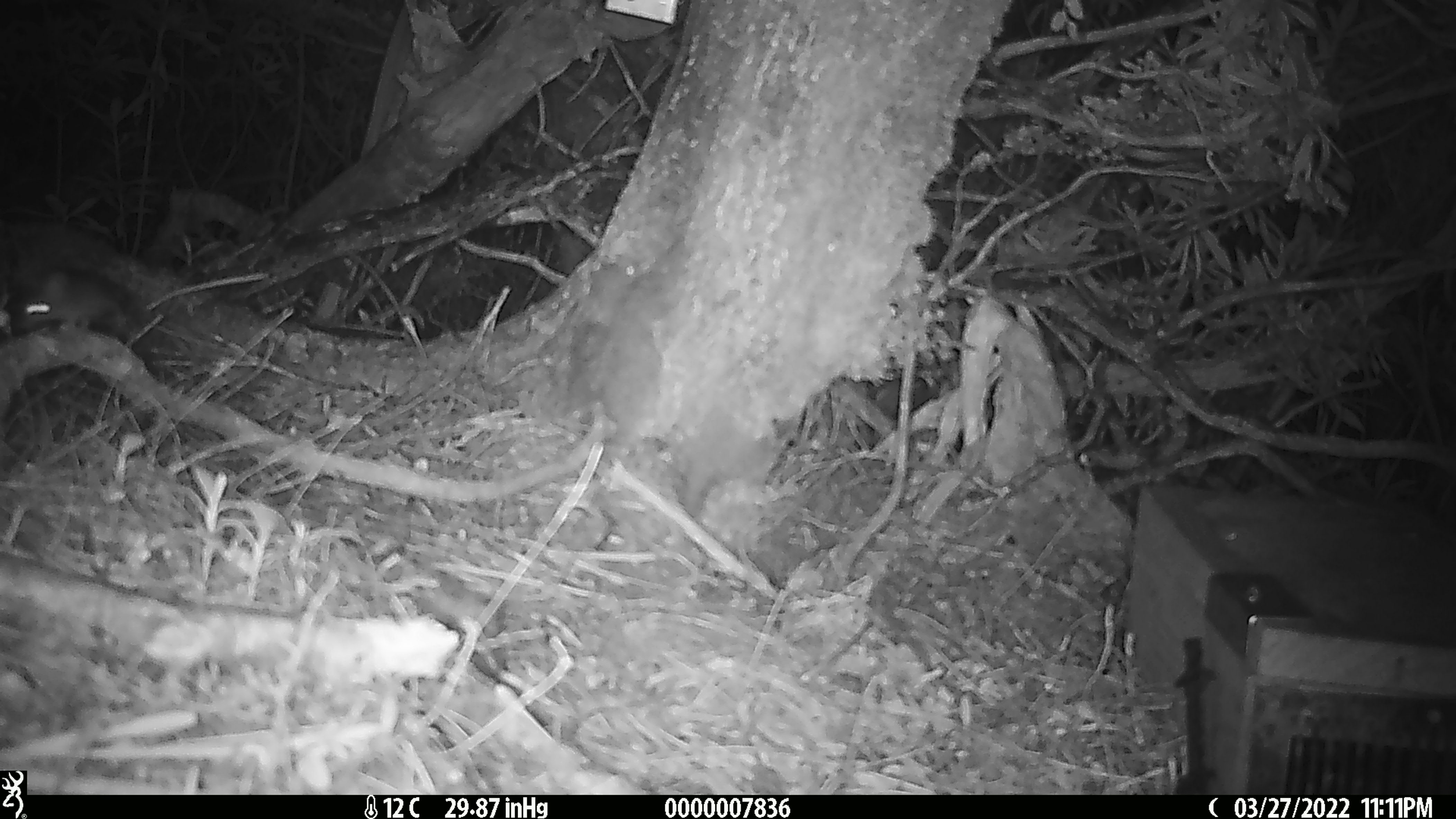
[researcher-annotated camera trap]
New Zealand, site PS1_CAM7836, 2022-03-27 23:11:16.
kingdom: Animalia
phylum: Chordata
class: Mammalia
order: Rodentia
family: Muridae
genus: Mus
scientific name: Mus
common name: mouse